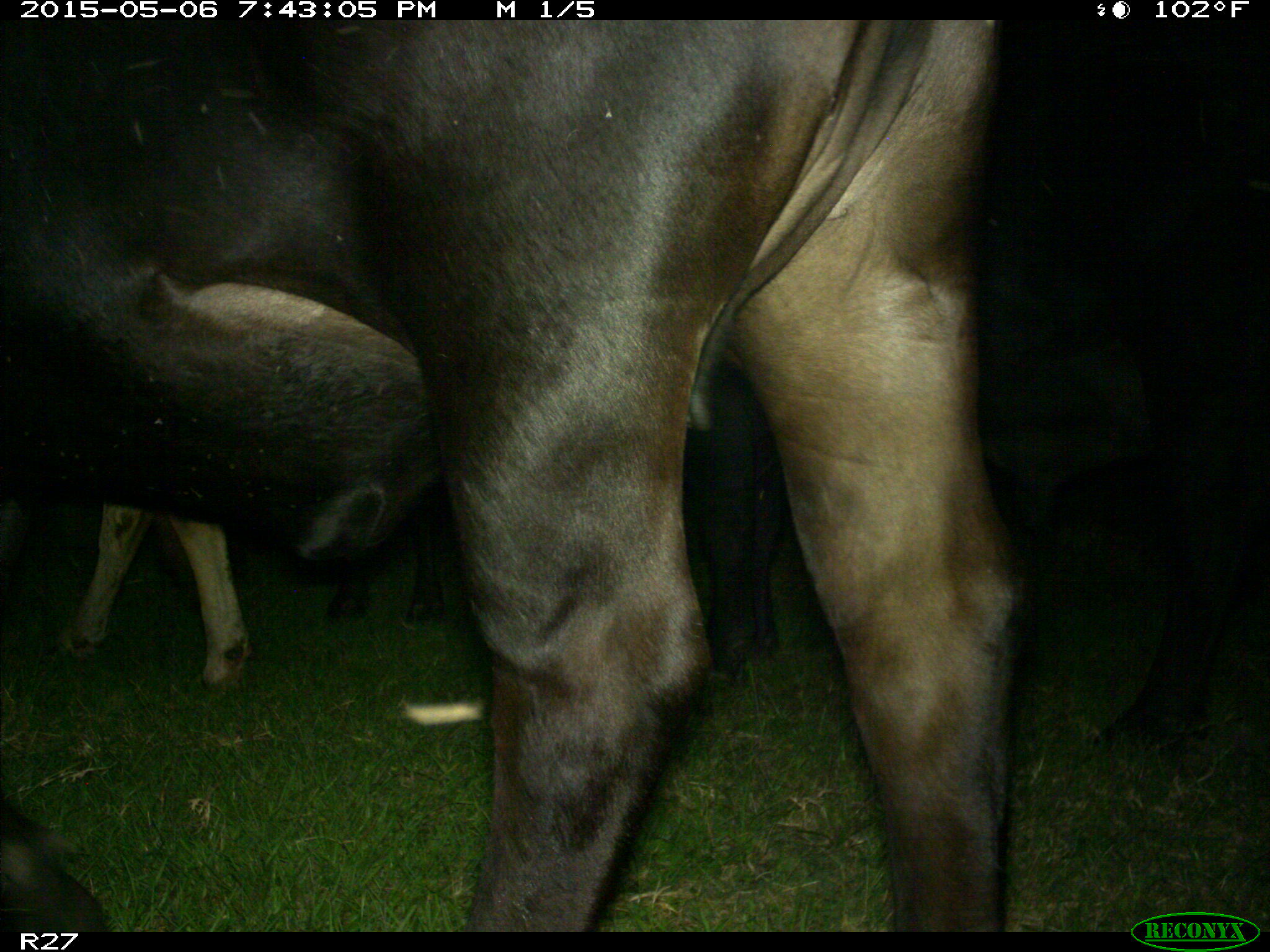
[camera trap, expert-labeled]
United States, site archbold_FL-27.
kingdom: Animalia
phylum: Chordata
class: Mammalia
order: Artiodactyla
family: Bovidae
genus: Bos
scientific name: Bos taurus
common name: domestic cow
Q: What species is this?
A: Bos taurus (domestic cow).